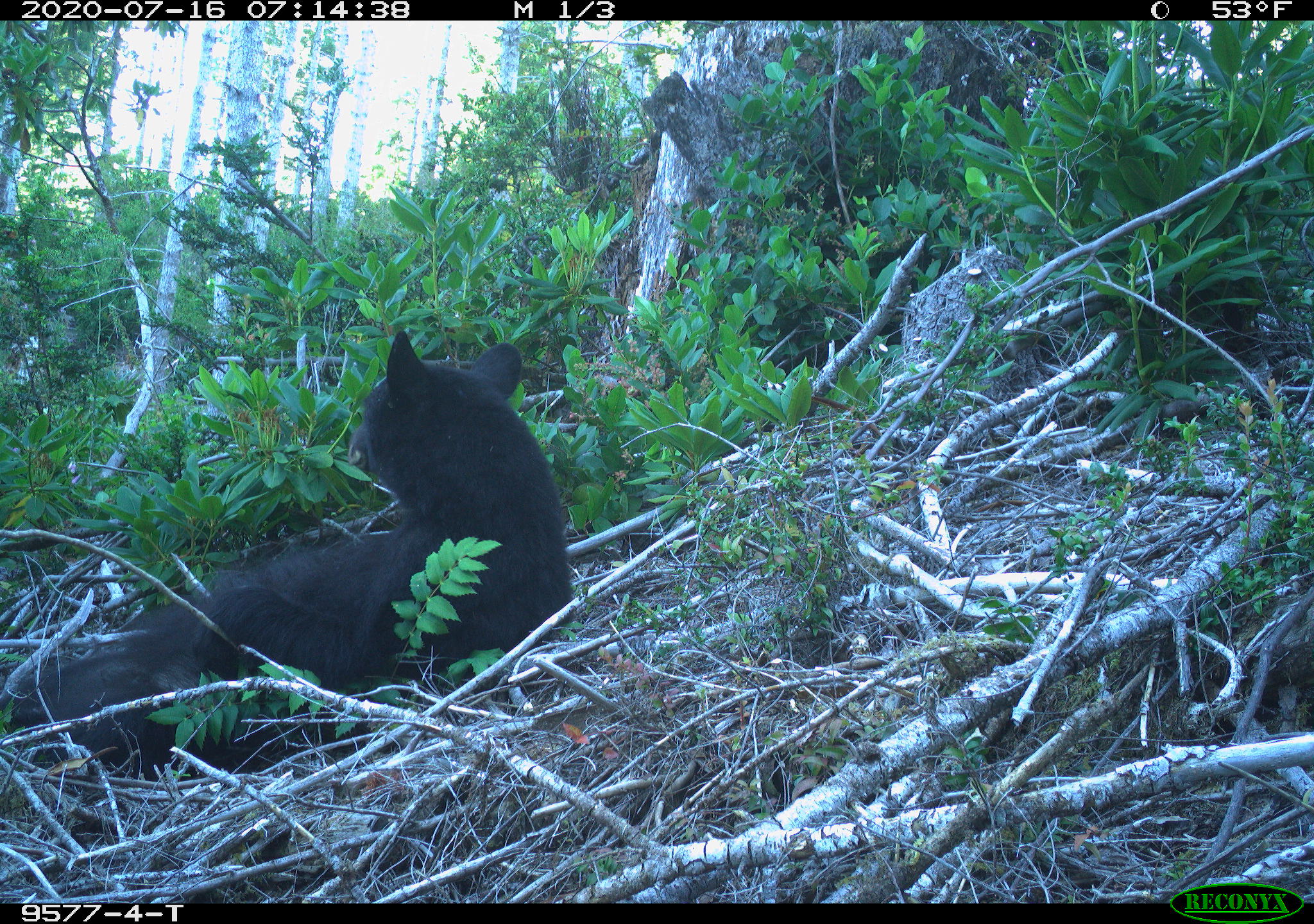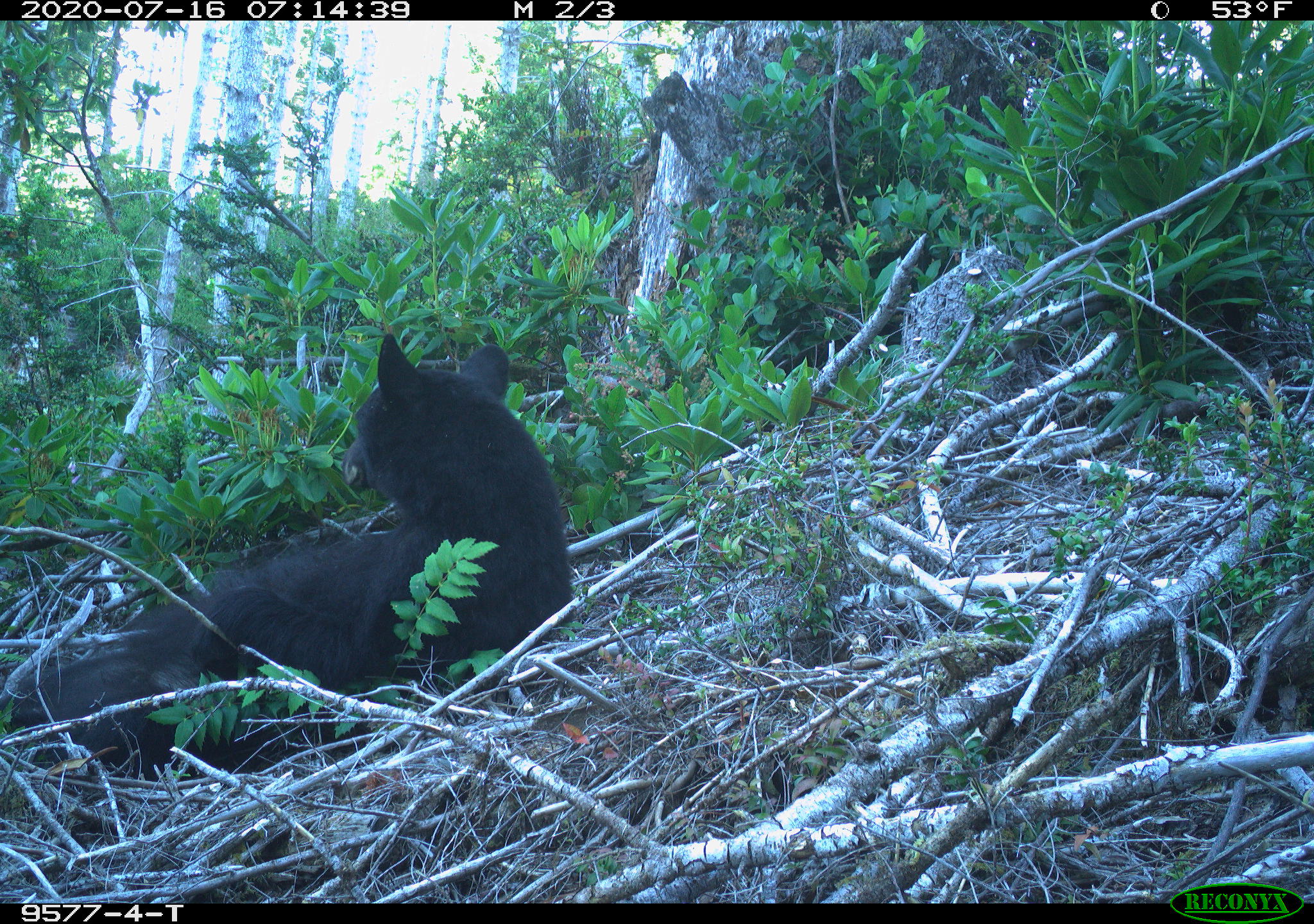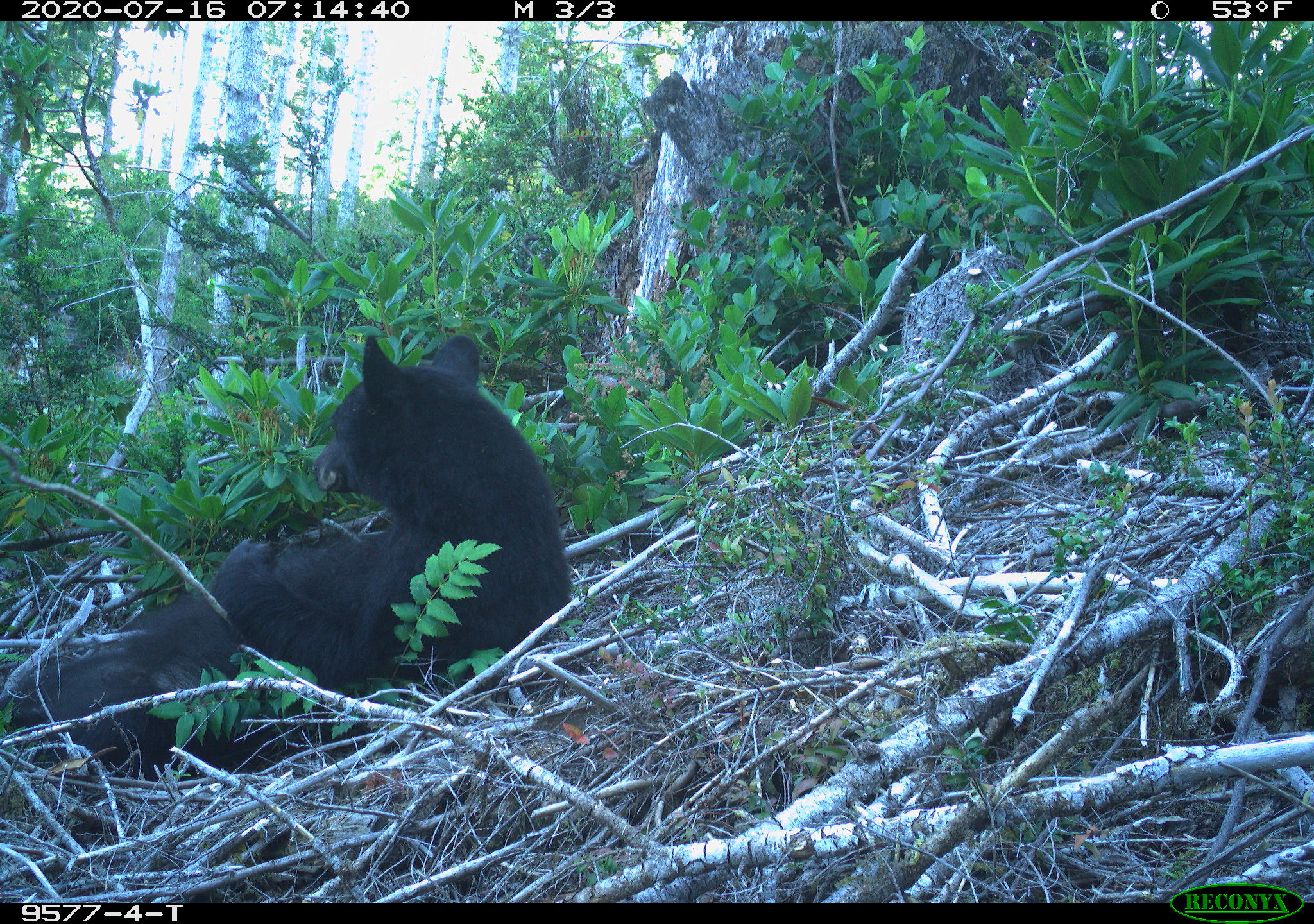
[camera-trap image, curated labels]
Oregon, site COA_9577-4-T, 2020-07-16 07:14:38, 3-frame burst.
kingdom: Animalia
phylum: Chordata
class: Mammalia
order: Carnivora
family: Ursidae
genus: Ursus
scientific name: Ursus americanus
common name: american black bear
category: black bear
Black bear (american black bear) (Ursus americanus).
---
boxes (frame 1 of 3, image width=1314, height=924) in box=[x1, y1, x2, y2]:
black bear: box=[22, 327, 568, 765]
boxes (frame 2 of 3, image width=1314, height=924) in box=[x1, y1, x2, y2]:
black bear: box=[17, 332, 573, 766]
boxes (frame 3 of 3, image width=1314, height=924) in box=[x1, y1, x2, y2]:
black bear: box=[13, 325, 571, 774]